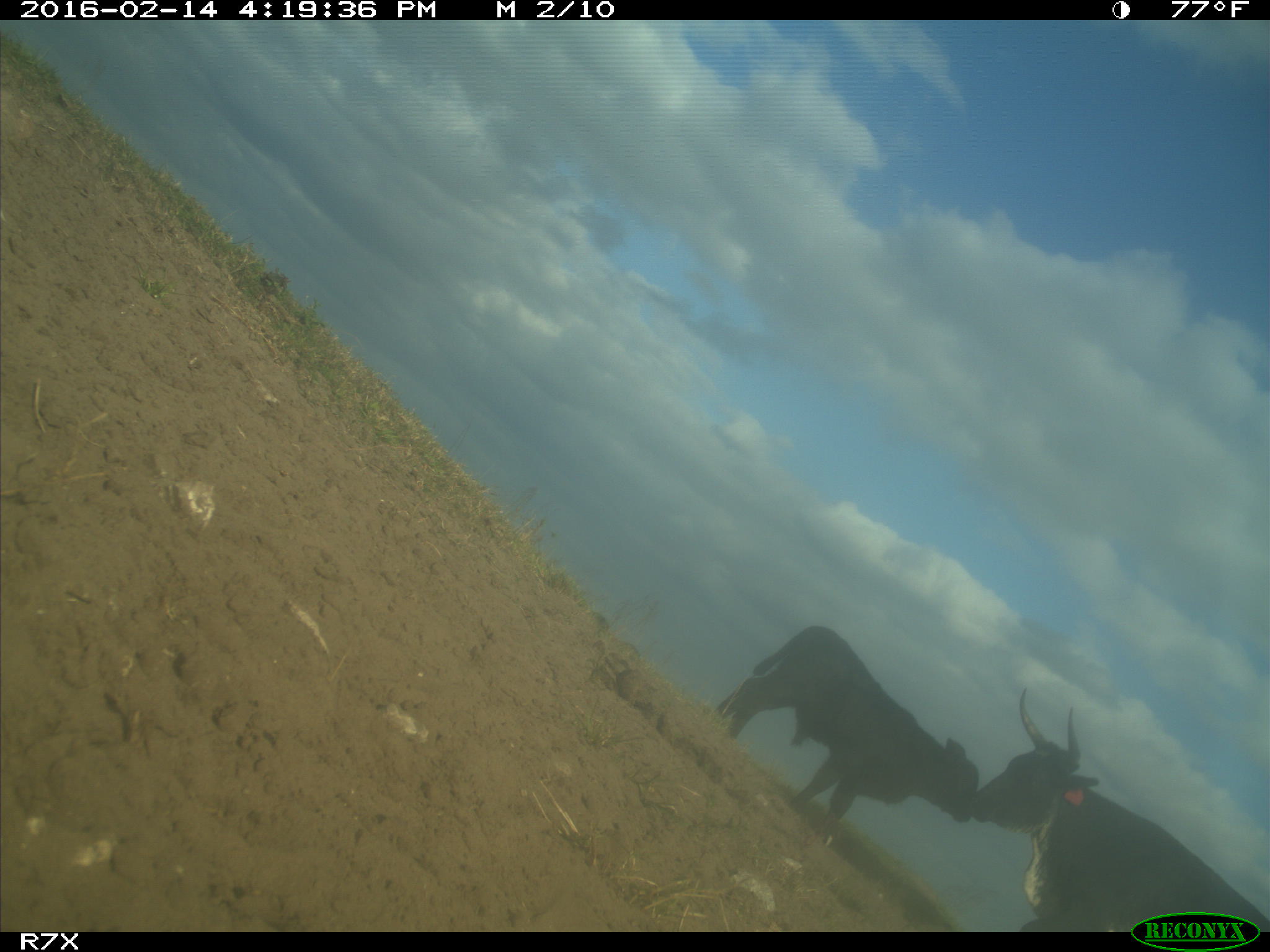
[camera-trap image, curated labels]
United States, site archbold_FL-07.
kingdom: Animalia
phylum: Chordata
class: Mammalia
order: Artiodactyla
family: Bovidae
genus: Bos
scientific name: Bos taurus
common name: domestic cow